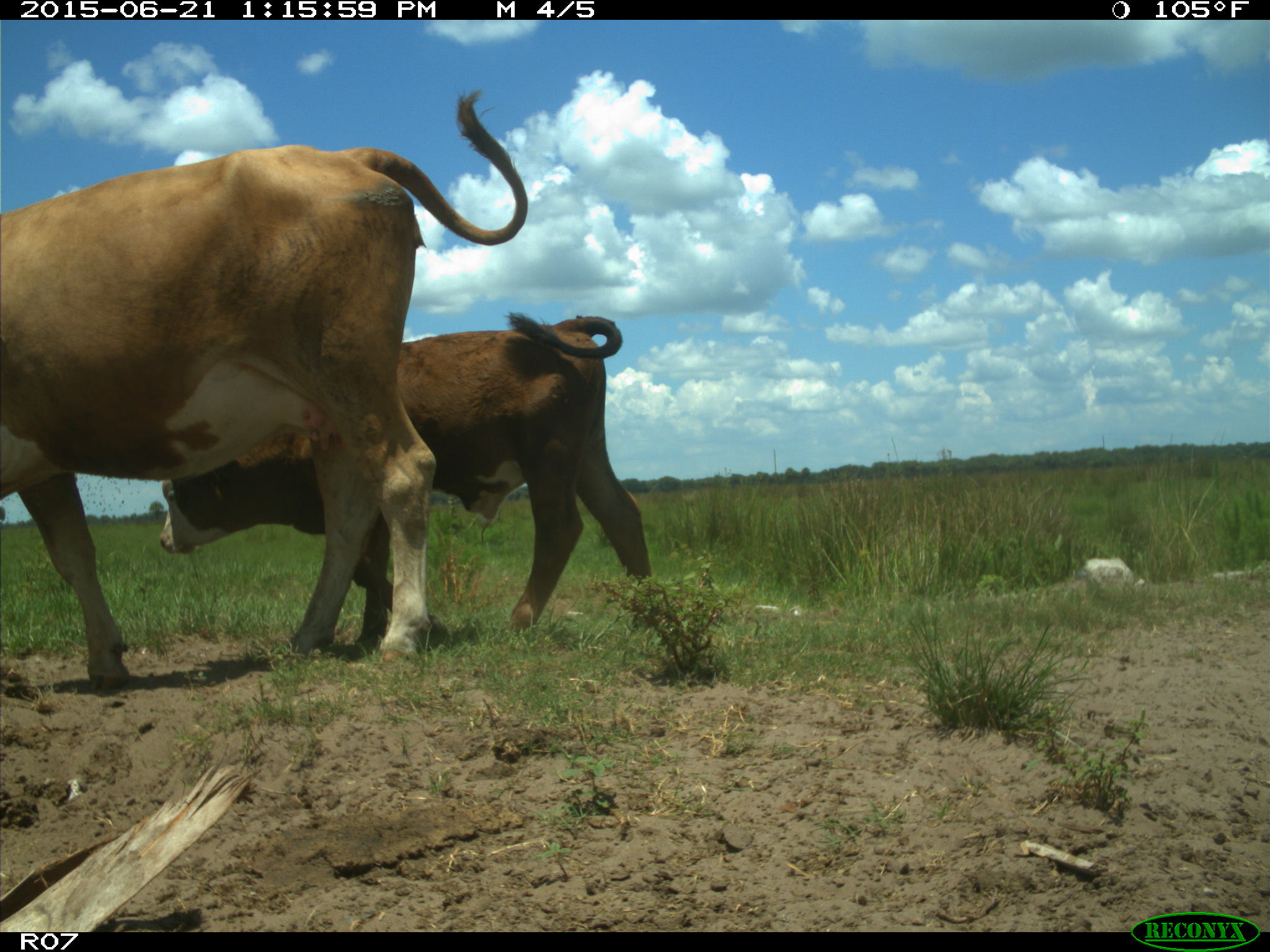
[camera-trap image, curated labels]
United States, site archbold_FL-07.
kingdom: Animalia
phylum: Chordata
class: Mammalia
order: Artiodactyla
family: Bovidae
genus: Bos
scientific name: Bos taurus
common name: domestic cow